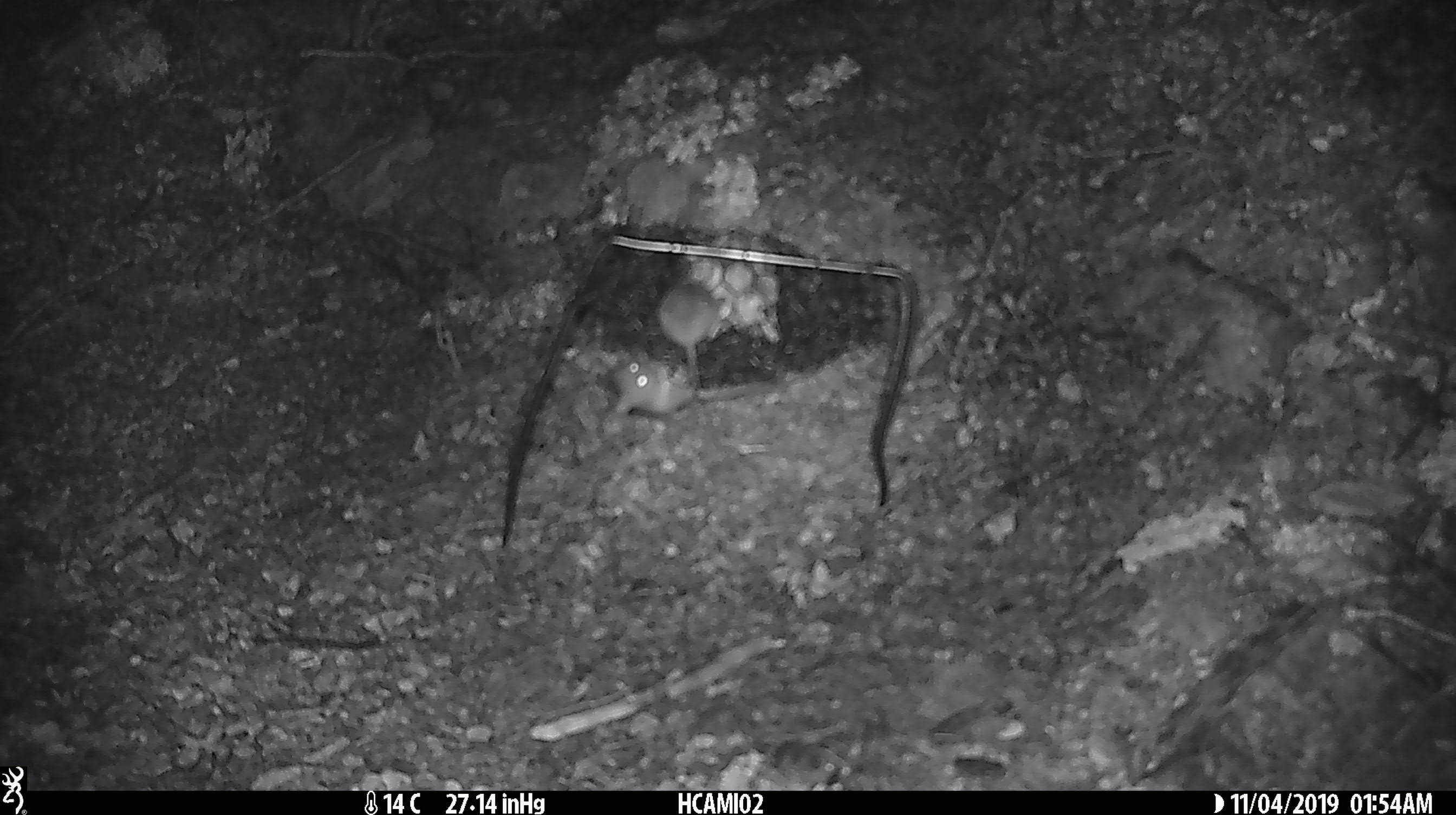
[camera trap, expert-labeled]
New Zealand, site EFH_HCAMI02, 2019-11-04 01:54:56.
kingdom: Animalia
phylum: Chordata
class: Mammalia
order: Rodentia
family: Muridae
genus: Mus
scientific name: Mus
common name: mouse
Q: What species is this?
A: Mouse (Mus).